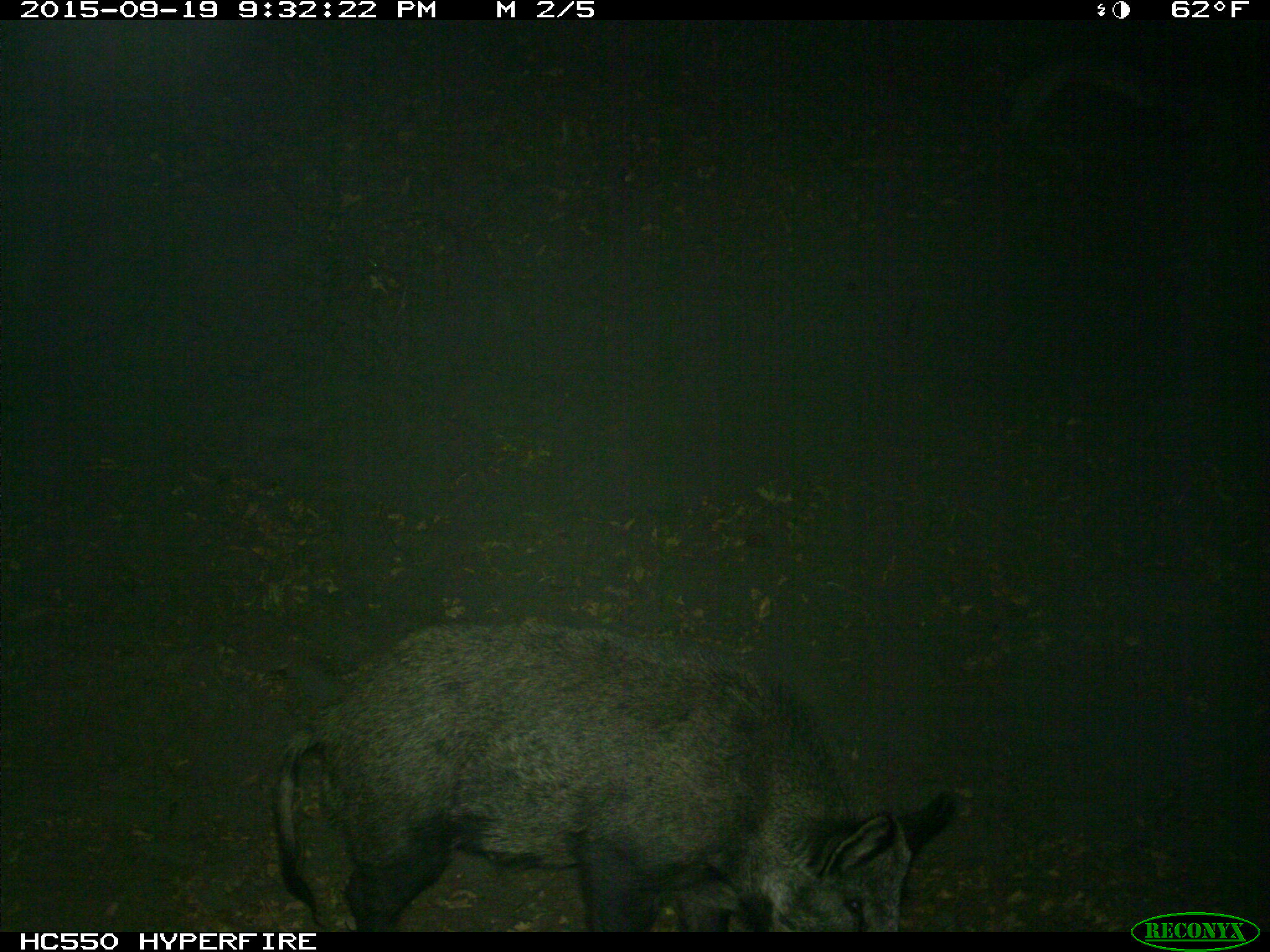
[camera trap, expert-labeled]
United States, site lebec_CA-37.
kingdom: Animalia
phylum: Chordata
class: Mammalia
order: Artiodactyla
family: Suidae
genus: Sus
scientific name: Sus scrofa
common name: wild boar